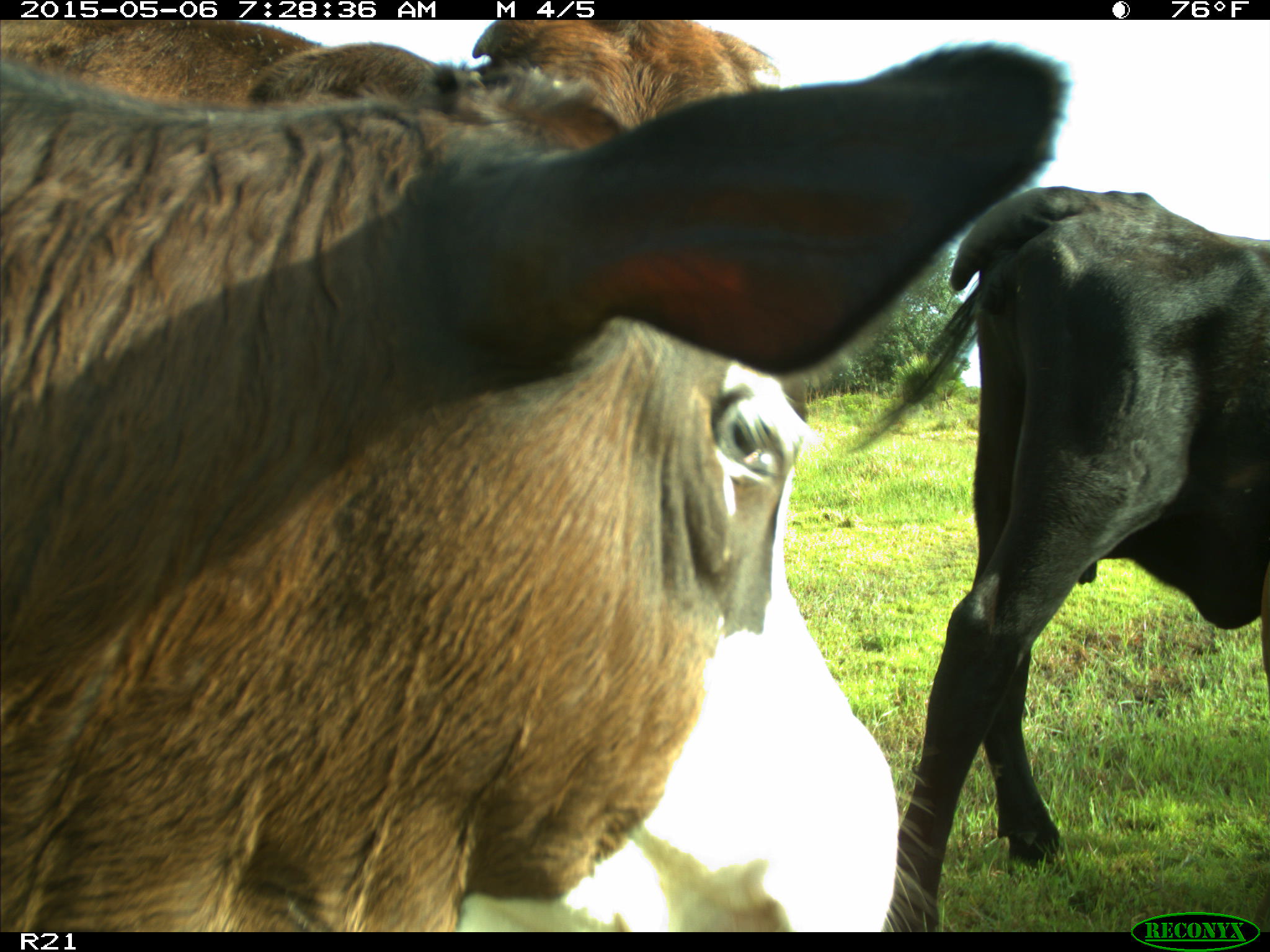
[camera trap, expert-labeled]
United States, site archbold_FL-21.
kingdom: Animalia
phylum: Chordata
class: Mammalia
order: Artiodactyla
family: Bovidae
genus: Bos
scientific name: Bos taurus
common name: domestic cow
Bos taurus (domestic cow).